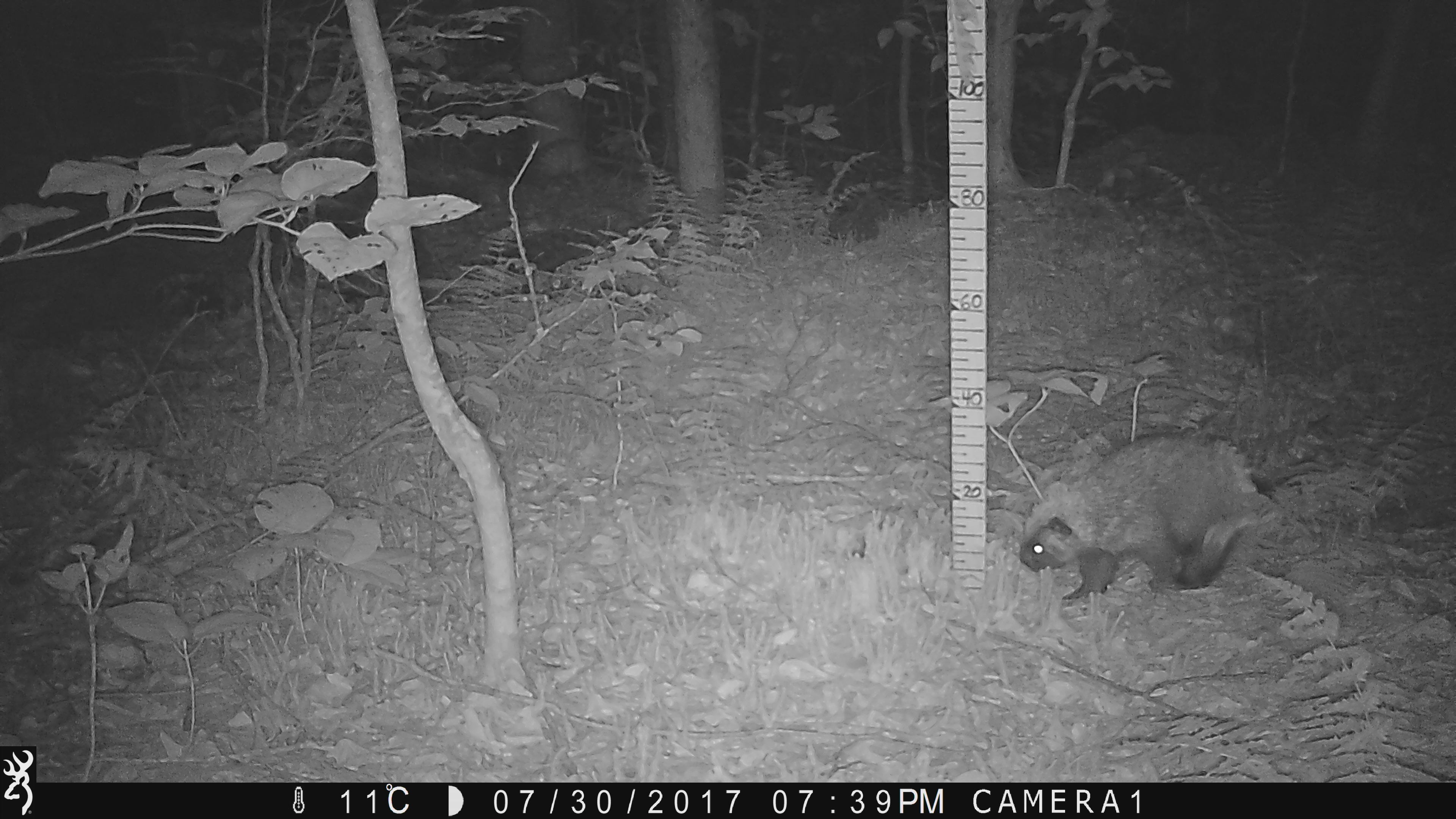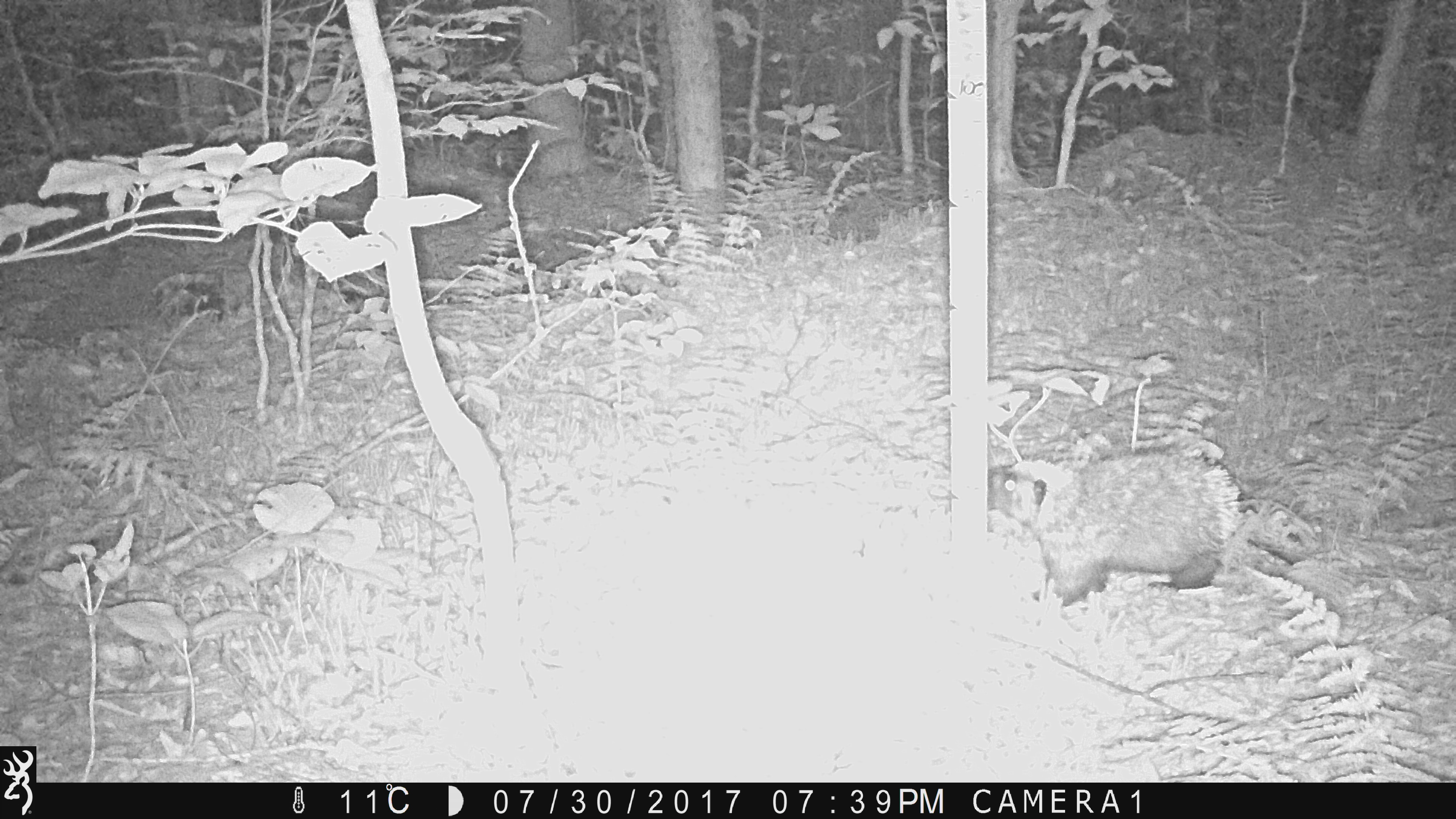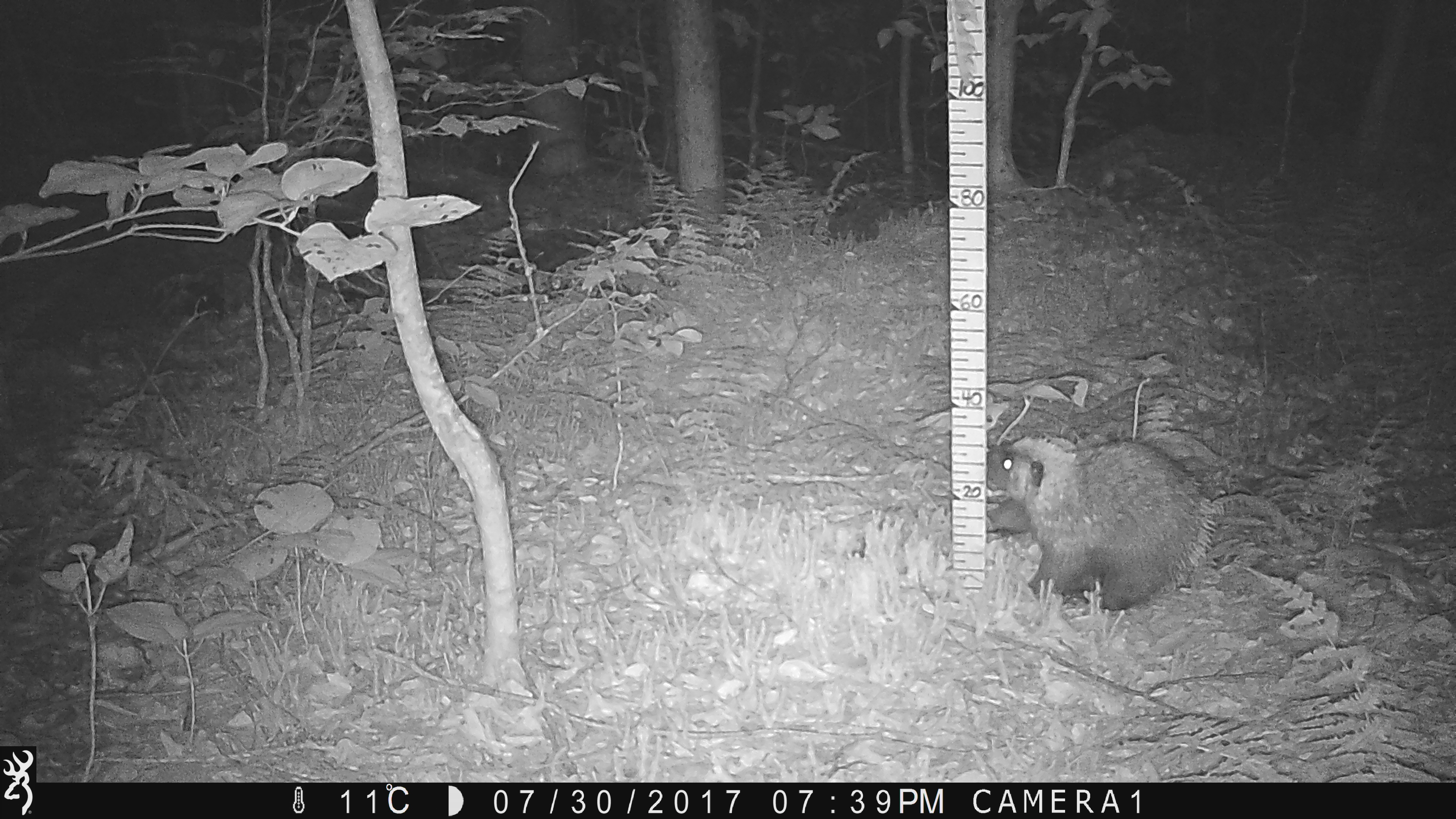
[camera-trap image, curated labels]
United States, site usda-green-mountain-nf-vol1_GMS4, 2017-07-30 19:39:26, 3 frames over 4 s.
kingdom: Animalia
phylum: Chordata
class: Mammalia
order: Rodentia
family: Erethizontidae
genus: Erethizon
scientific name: Erethizon dorsatum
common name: porcupine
Porcupine (Erethizon dorsatum).